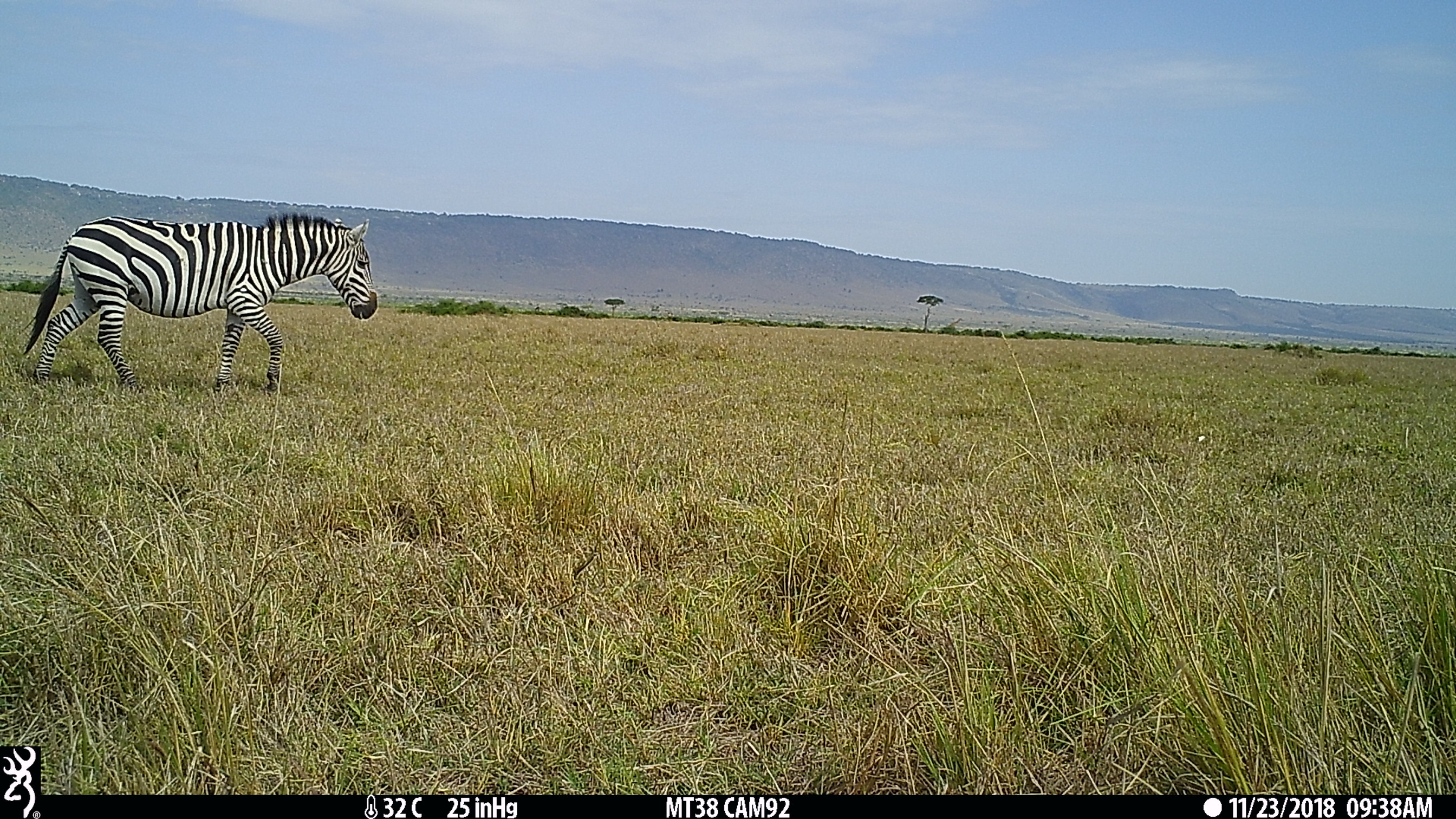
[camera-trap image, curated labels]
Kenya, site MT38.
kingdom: Animalia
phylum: Chordata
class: Mammalia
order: Perissodactyla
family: Equidae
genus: Equus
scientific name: Equus quagga burchellii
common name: burchell's zebra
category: zebra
Zebra (burchell's zebra) (Equus quagga burchellii).